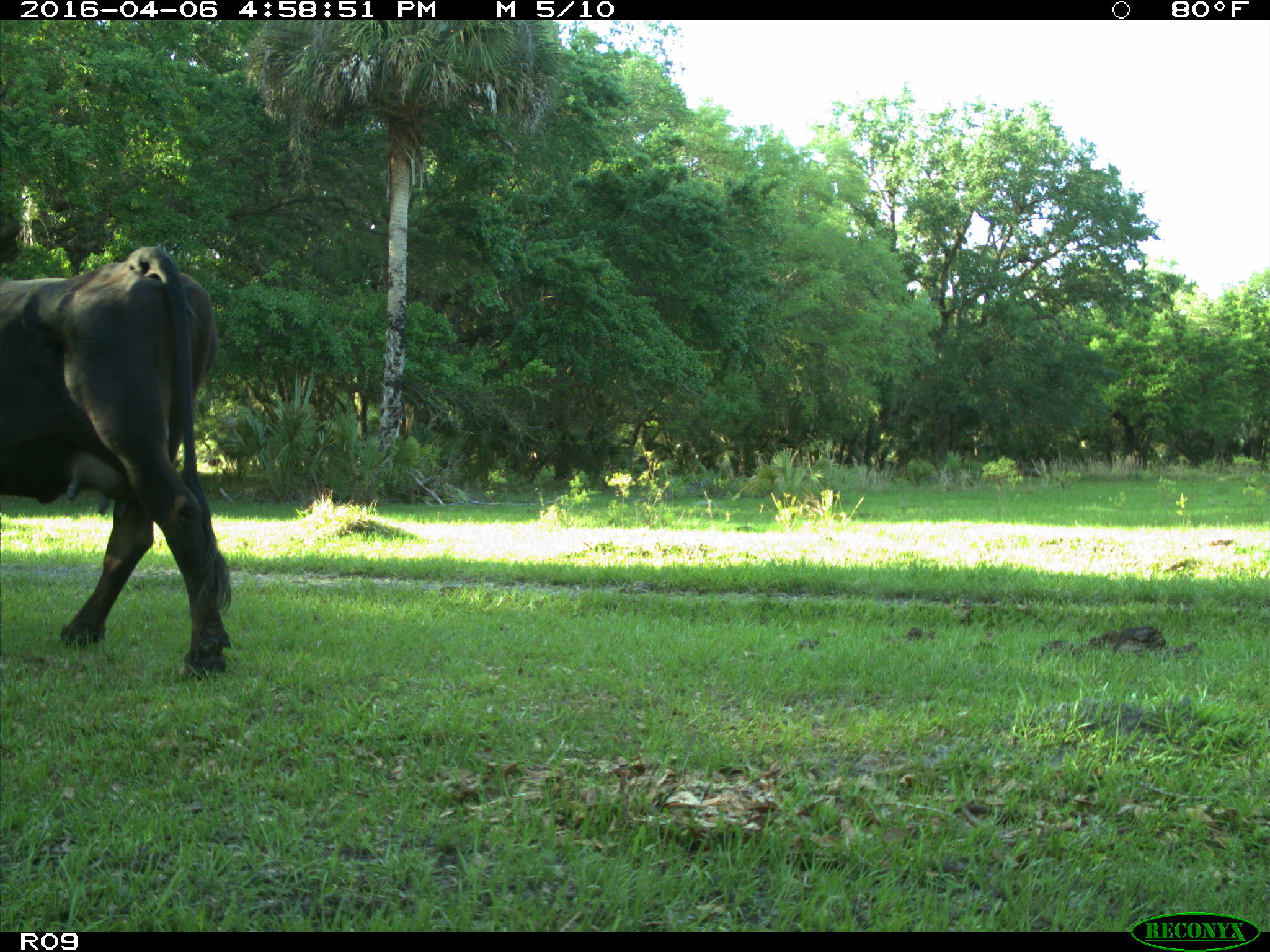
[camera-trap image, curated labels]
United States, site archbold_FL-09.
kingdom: Animalia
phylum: Chordata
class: Mammalia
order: Artiodactyla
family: Bovidae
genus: Bos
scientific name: Bos taurus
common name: domestic cow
Bos taurus (domestic cow).